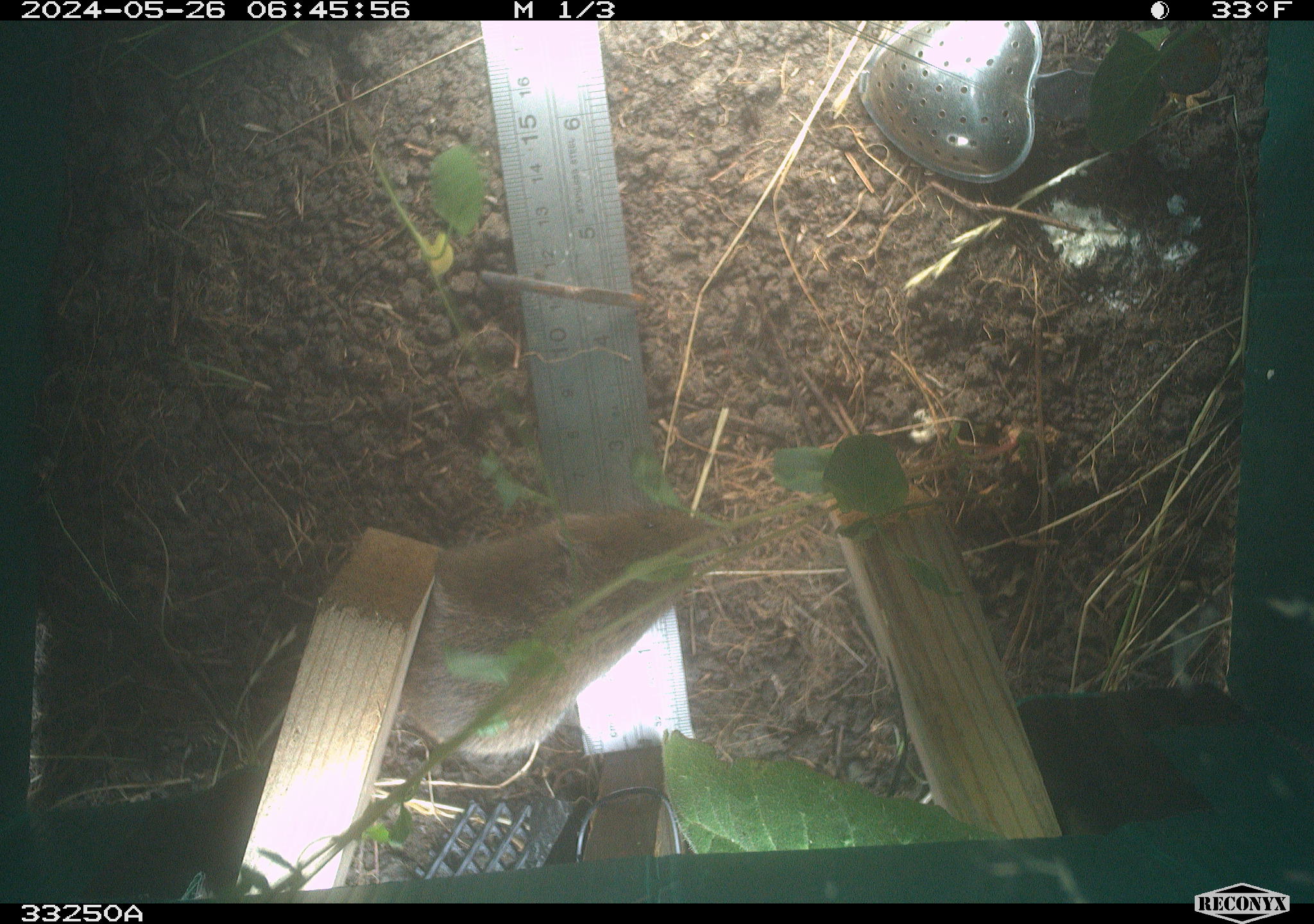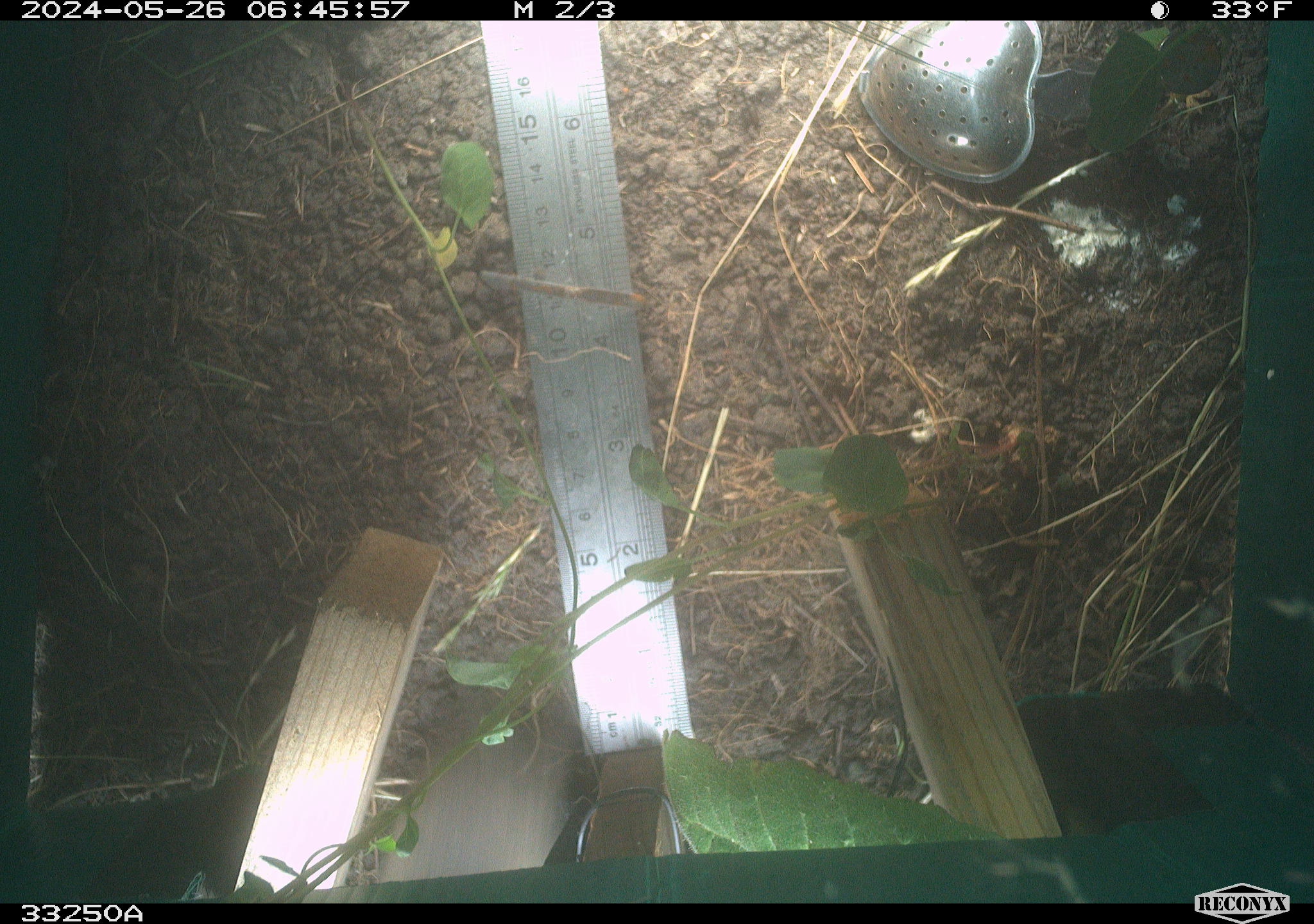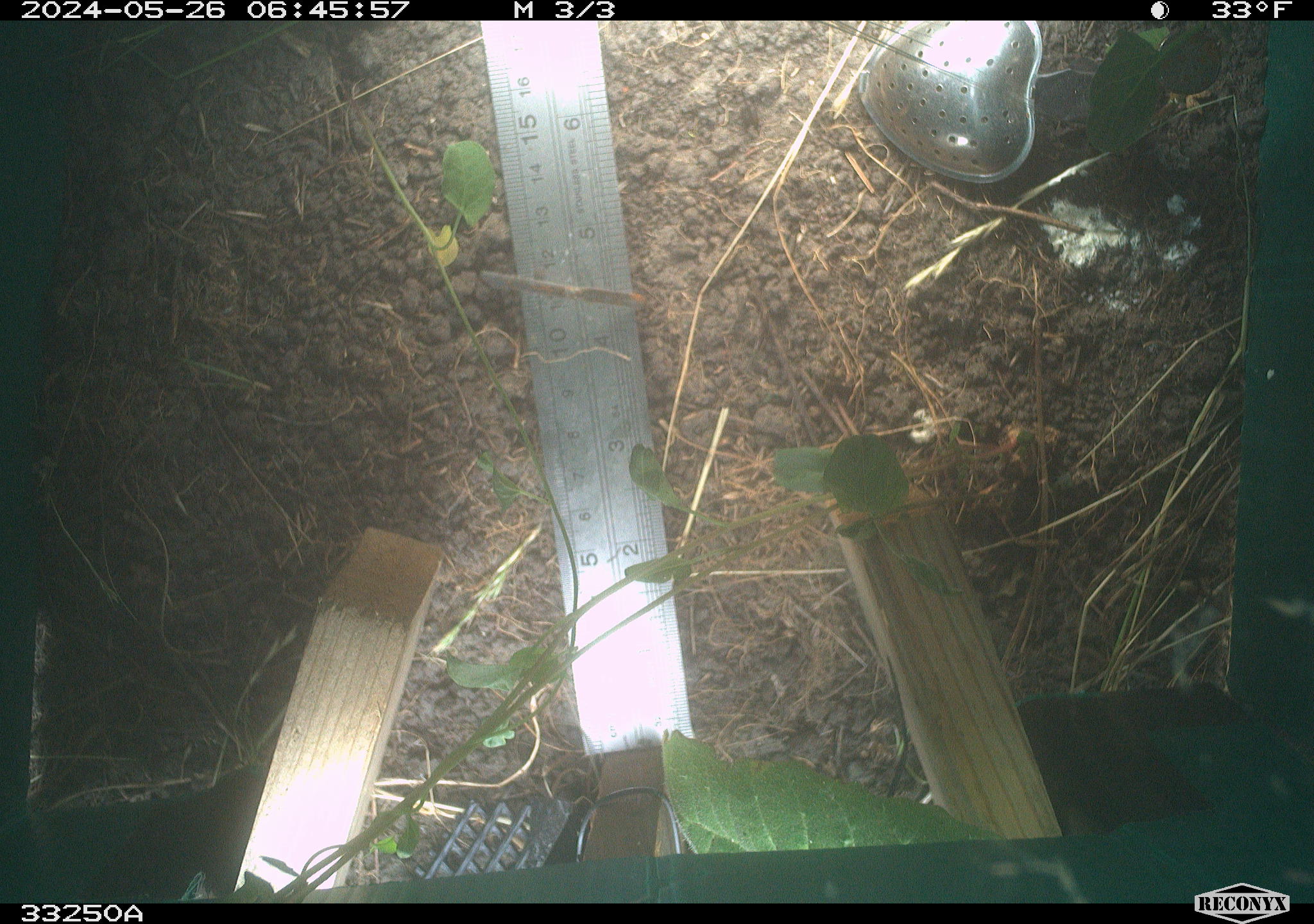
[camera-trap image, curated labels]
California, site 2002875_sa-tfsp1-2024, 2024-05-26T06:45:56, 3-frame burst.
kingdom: Animalia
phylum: Chordata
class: Mammalia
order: Rodentia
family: Cricetidae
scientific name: Arvicolinae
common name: voles, lemmings, and muskrats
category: arvicolinae subfamily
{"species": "arvicolinae subfamily (voles, lemmings, and muskrats) (Arvicolinae)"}